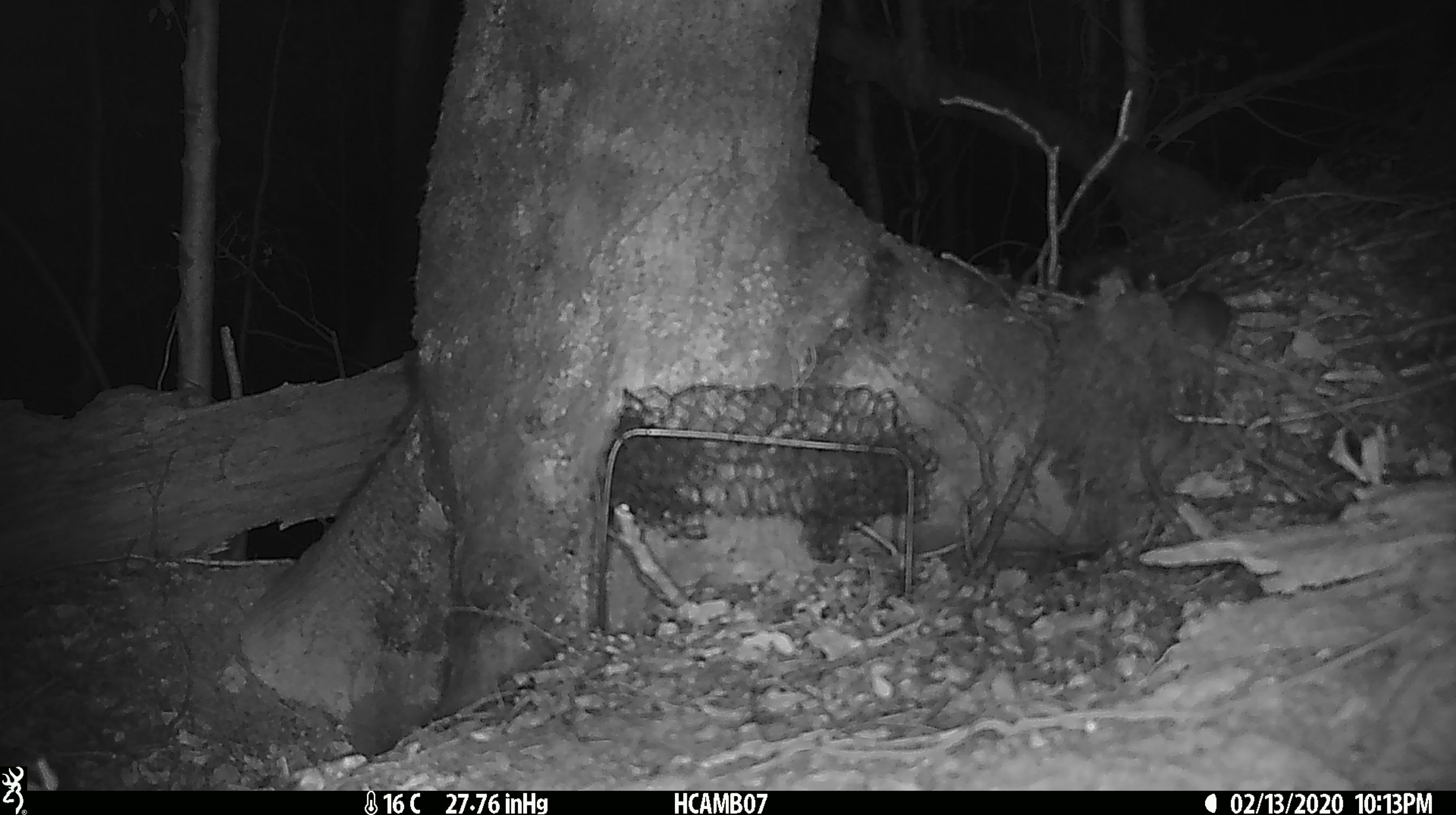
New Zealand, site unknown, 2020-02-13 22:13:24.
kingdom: Animalia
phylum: Chordata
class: Mammalia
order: Rodentia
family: Muridae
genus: Mus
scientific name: Mus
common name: mouse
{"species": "mouse (Mus)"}